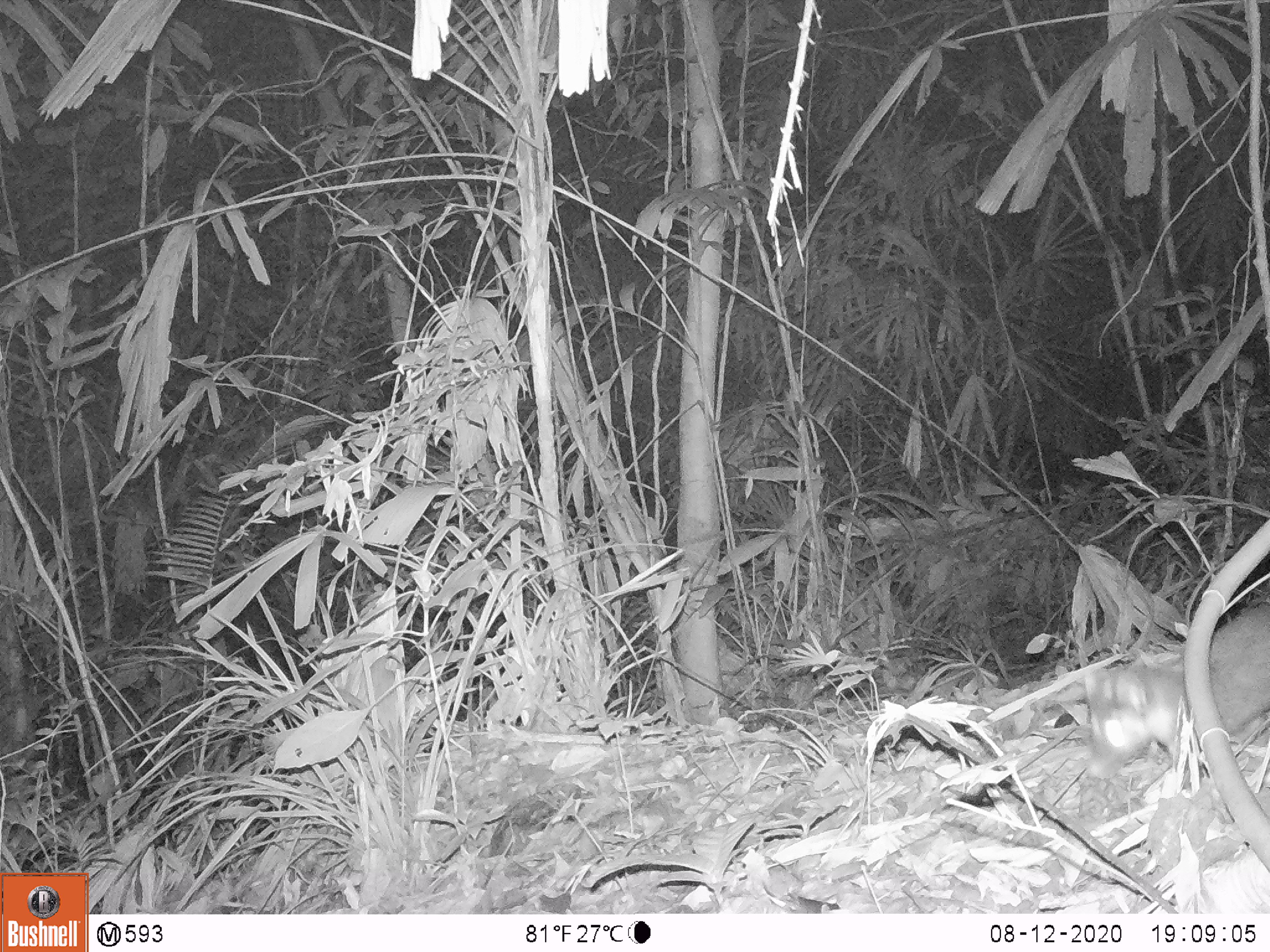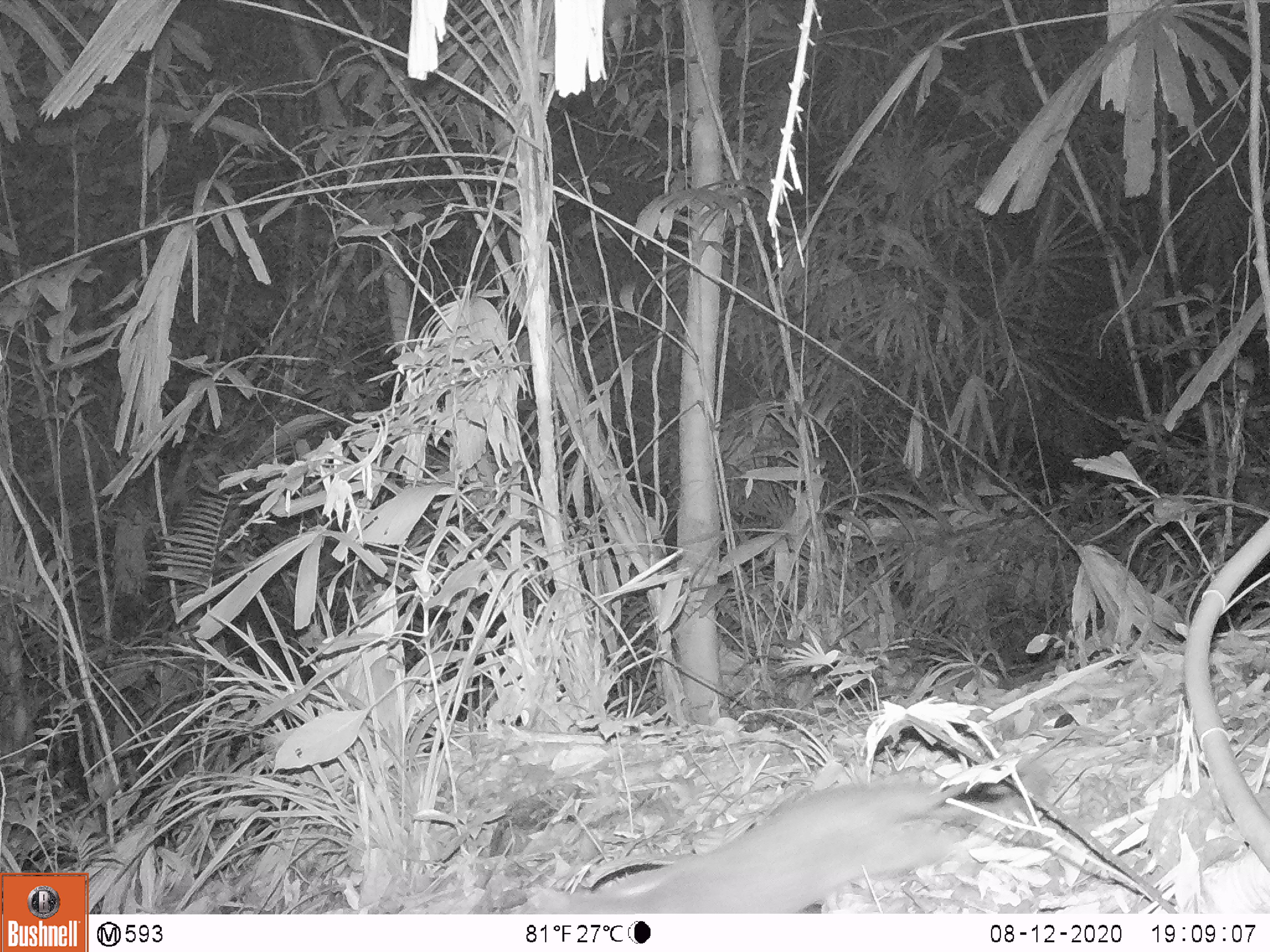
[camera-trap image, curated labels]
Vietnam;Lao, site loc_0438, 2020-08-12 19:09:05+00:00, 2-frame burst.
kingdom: Animalia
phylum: Chordata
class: Mammalia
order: Carnivora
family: Mustelidae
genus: Melogale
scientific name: Melogale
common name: ferret badger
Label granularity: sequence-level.